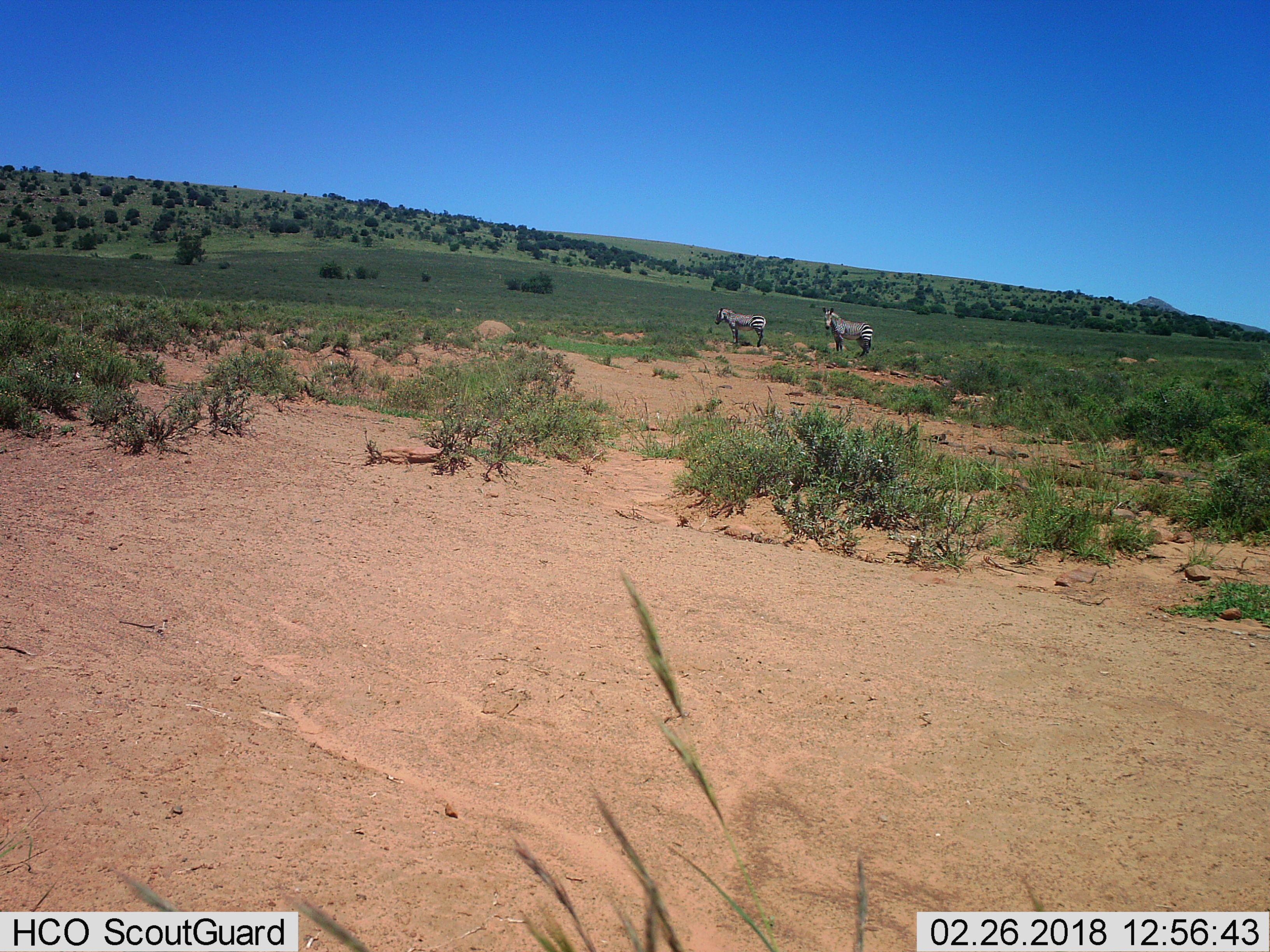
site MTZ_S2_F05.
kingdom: Animalia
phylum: Chordata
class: Mammalia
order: Perissodactyla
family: Equidae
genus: Equus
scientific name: Equus zebra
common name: mountain zebra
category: zebramountain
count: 2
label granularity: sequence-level